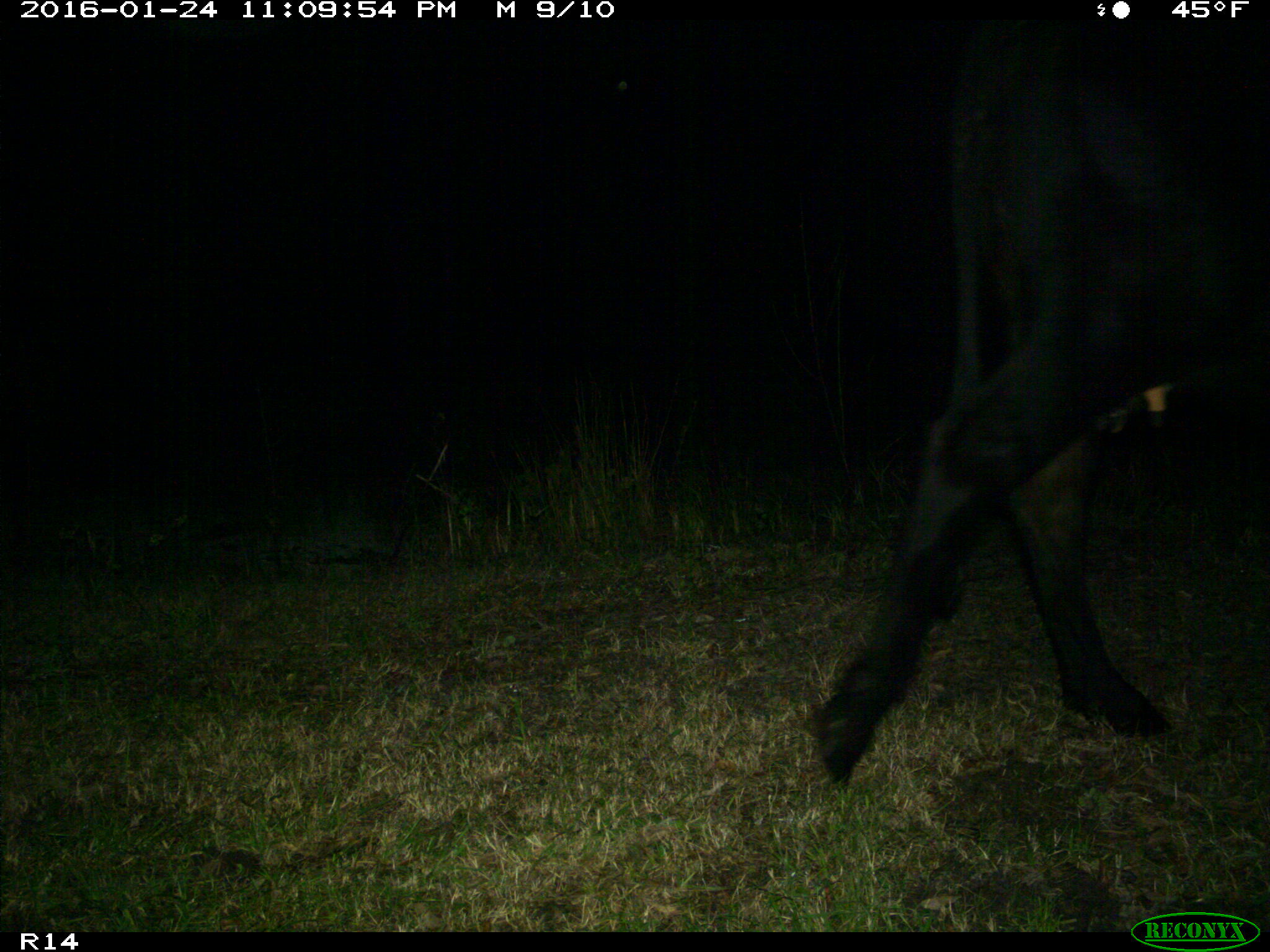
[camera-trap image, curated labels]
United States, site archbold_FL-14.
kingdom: Animalia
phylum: Chordata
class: Mammalia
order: Artiodactyla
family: Bovidae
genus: Bos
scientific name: Bos taurus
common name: domestic cow